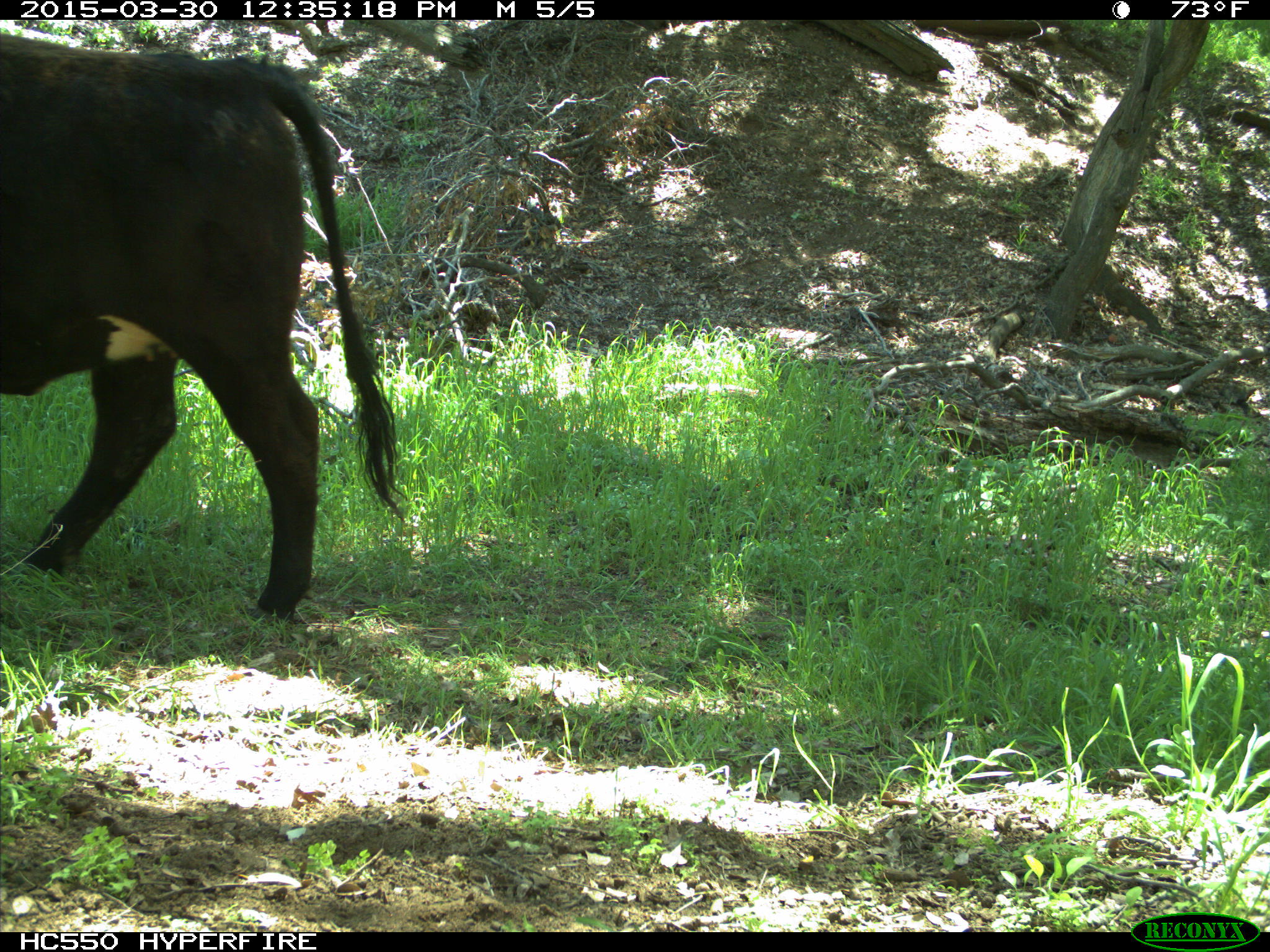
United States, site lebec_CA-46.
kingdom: Animalia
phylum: Chordata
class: Mammalia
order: Artiodactyla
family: Bovidae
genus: Bos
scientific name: Bos taurus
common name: domestic cow